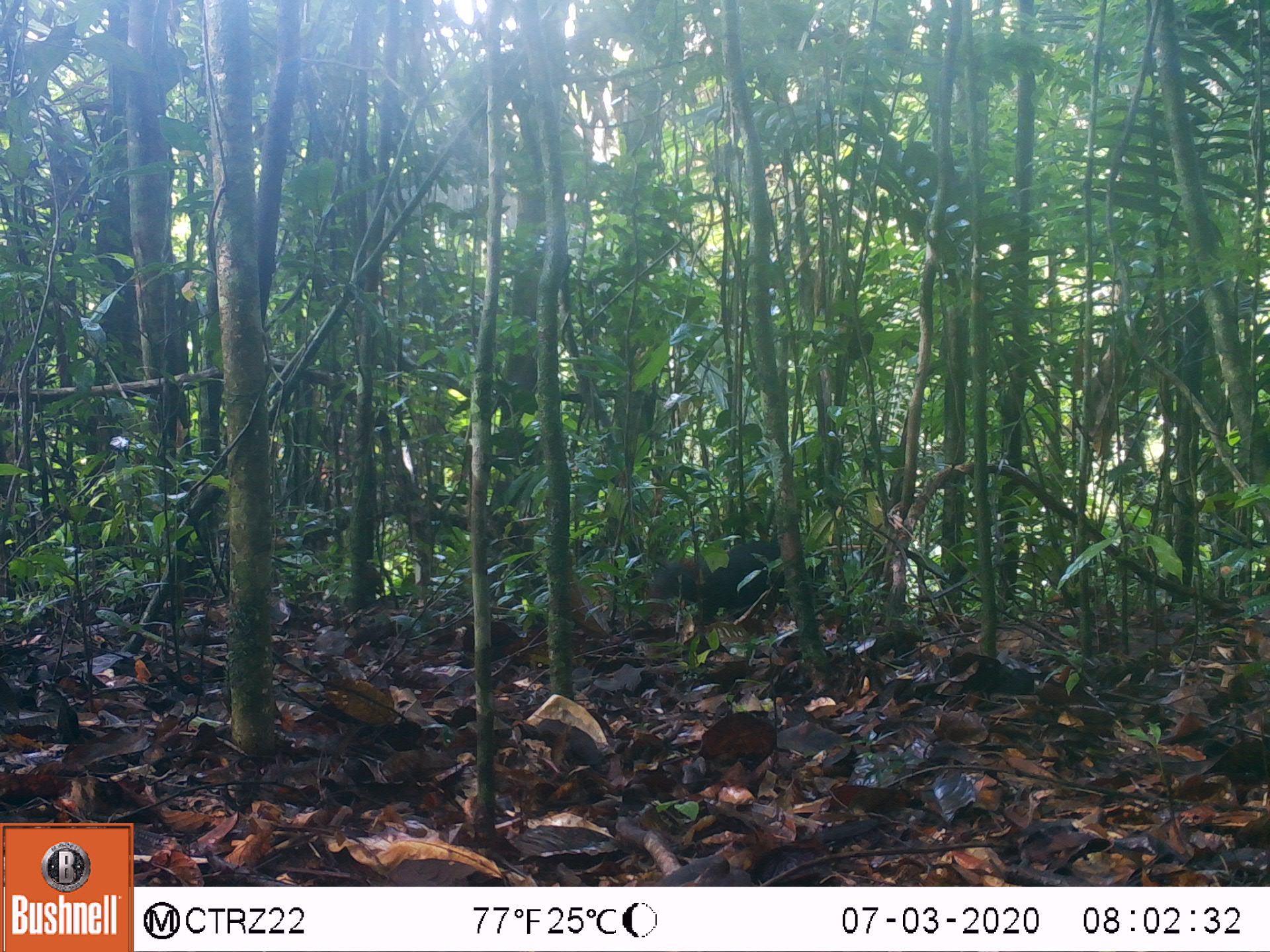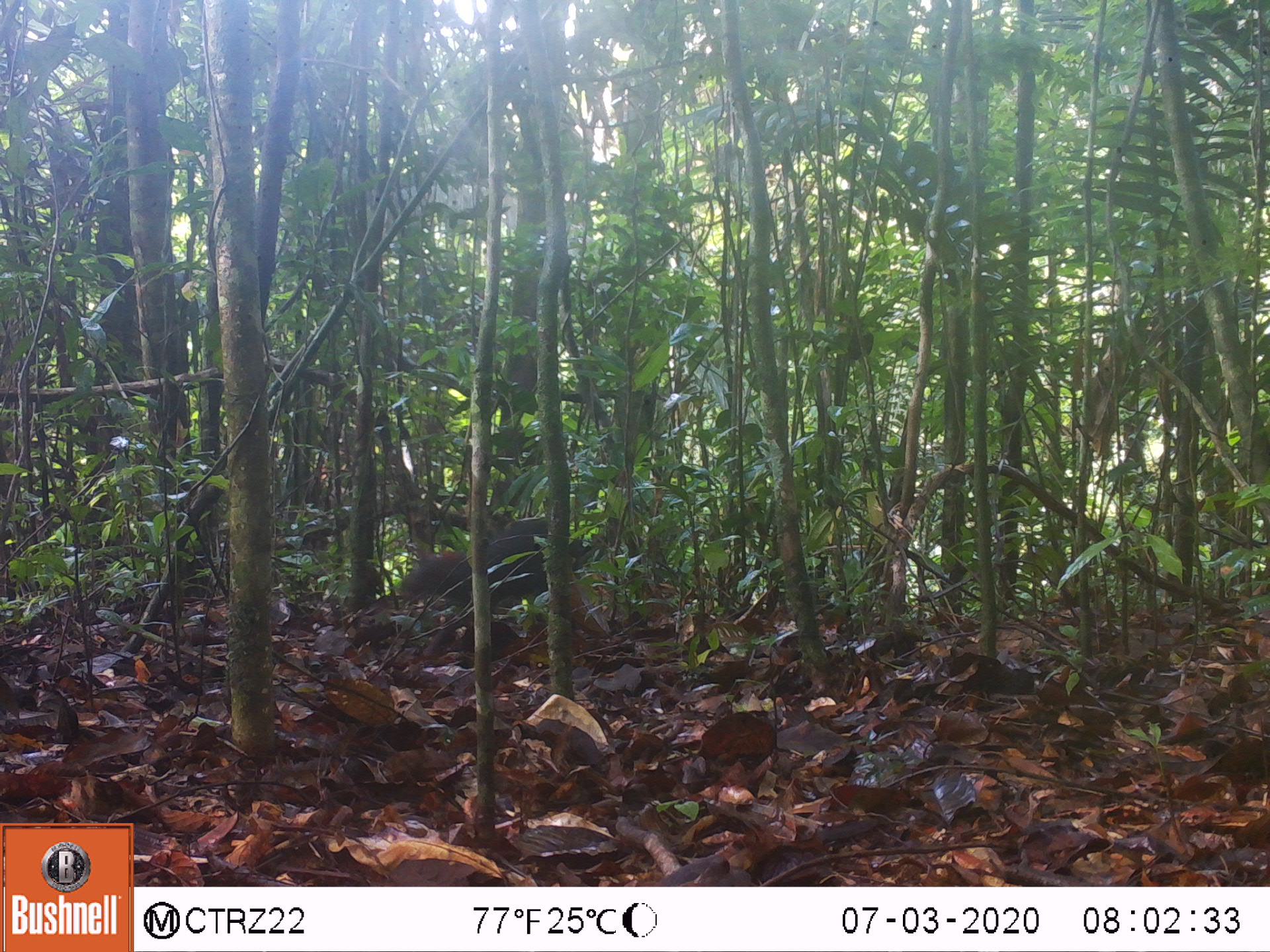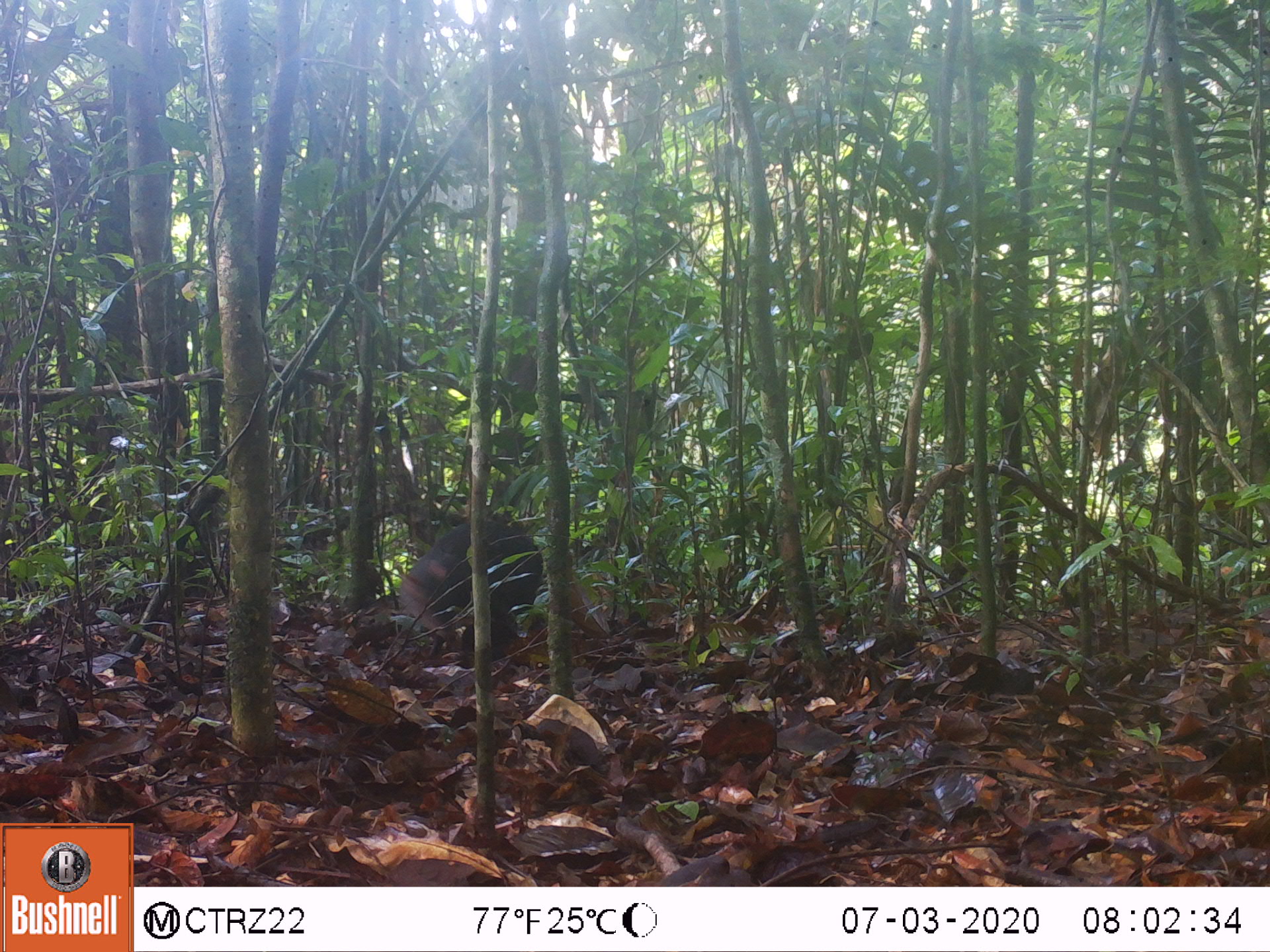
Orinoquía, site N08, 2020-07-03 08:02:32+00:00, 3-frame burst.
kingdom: Animalia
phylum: Chordata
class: Mammalia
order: Rodentia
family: Dasyproctidae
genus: Dasyprocta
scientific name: Dasyprocta fuliginosa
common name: black agouti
Black agouti (Dasyprocta fuliginosa).